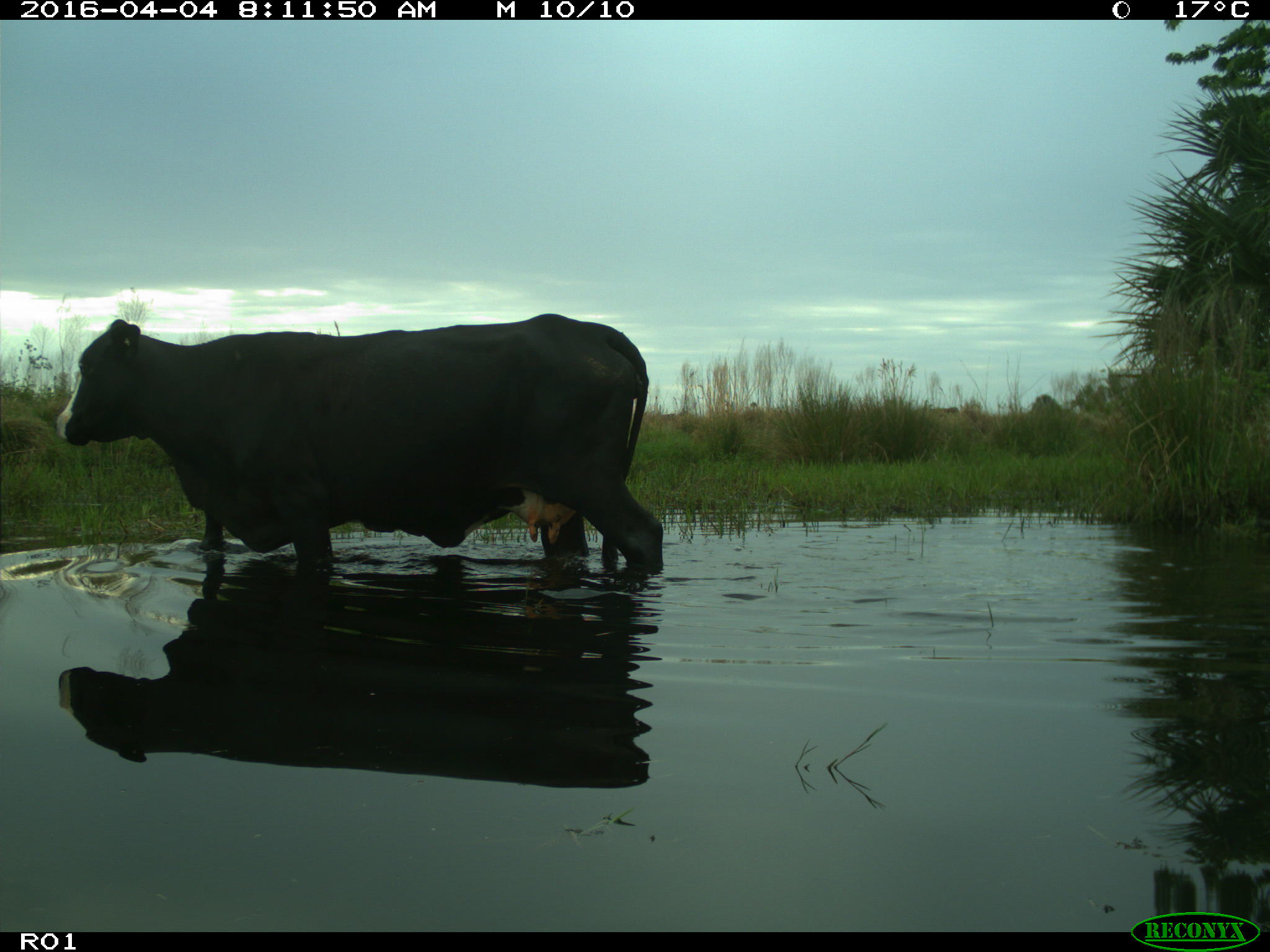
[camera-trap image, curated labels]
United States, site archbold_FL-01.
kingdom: Animalia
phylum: Chordata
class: Mammalia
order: Artiodactyla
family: Bovidae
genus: Bos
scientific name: Bos taurus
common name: domestic cow